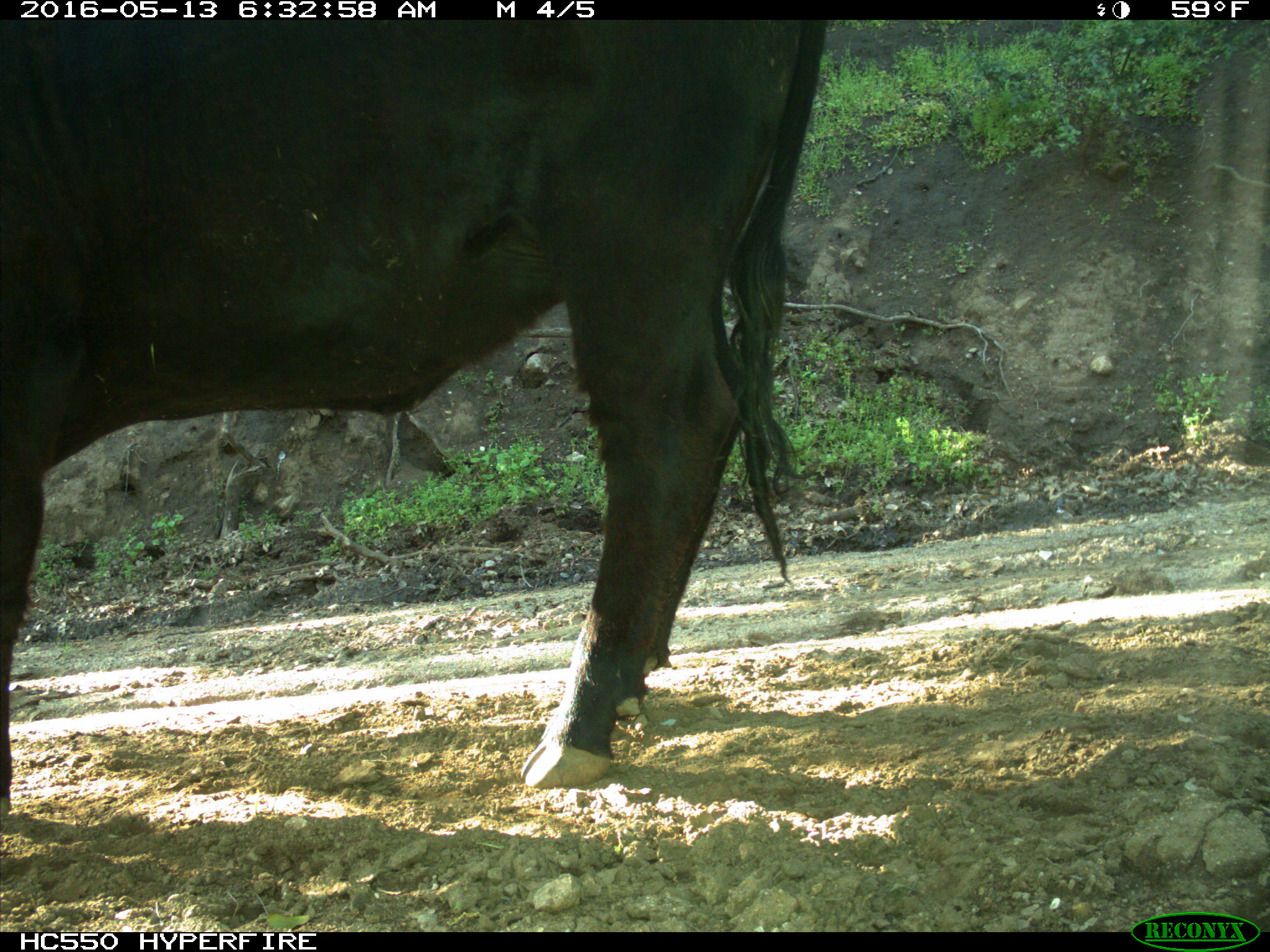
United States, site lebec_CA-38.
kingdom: Animalia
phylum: Chordata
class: Mammalia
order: Artiodactyla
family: Bovidae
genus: Bos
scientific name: Bos taurus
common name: domestic cow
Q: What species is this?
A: Bos taurus (domestic cow).